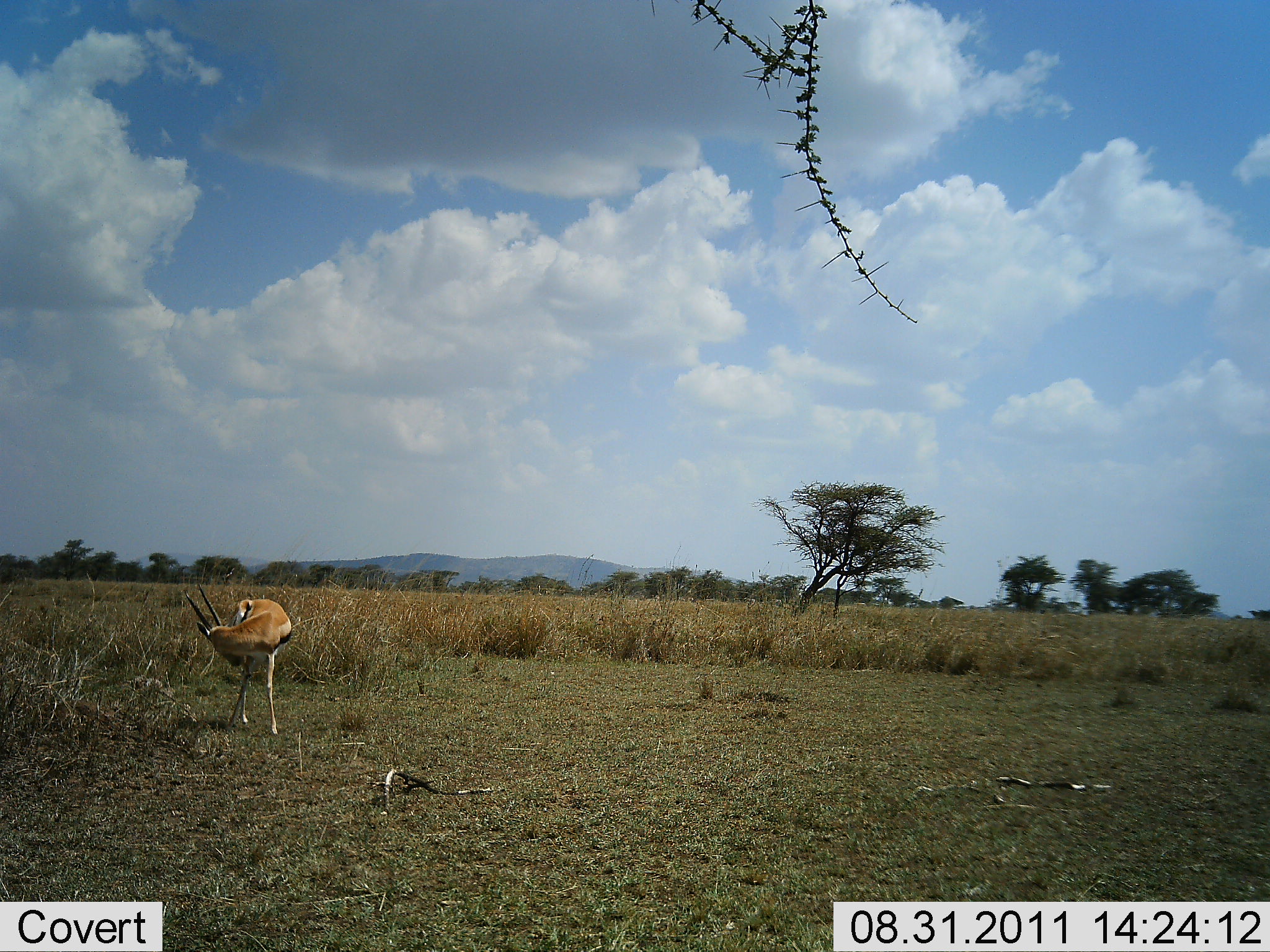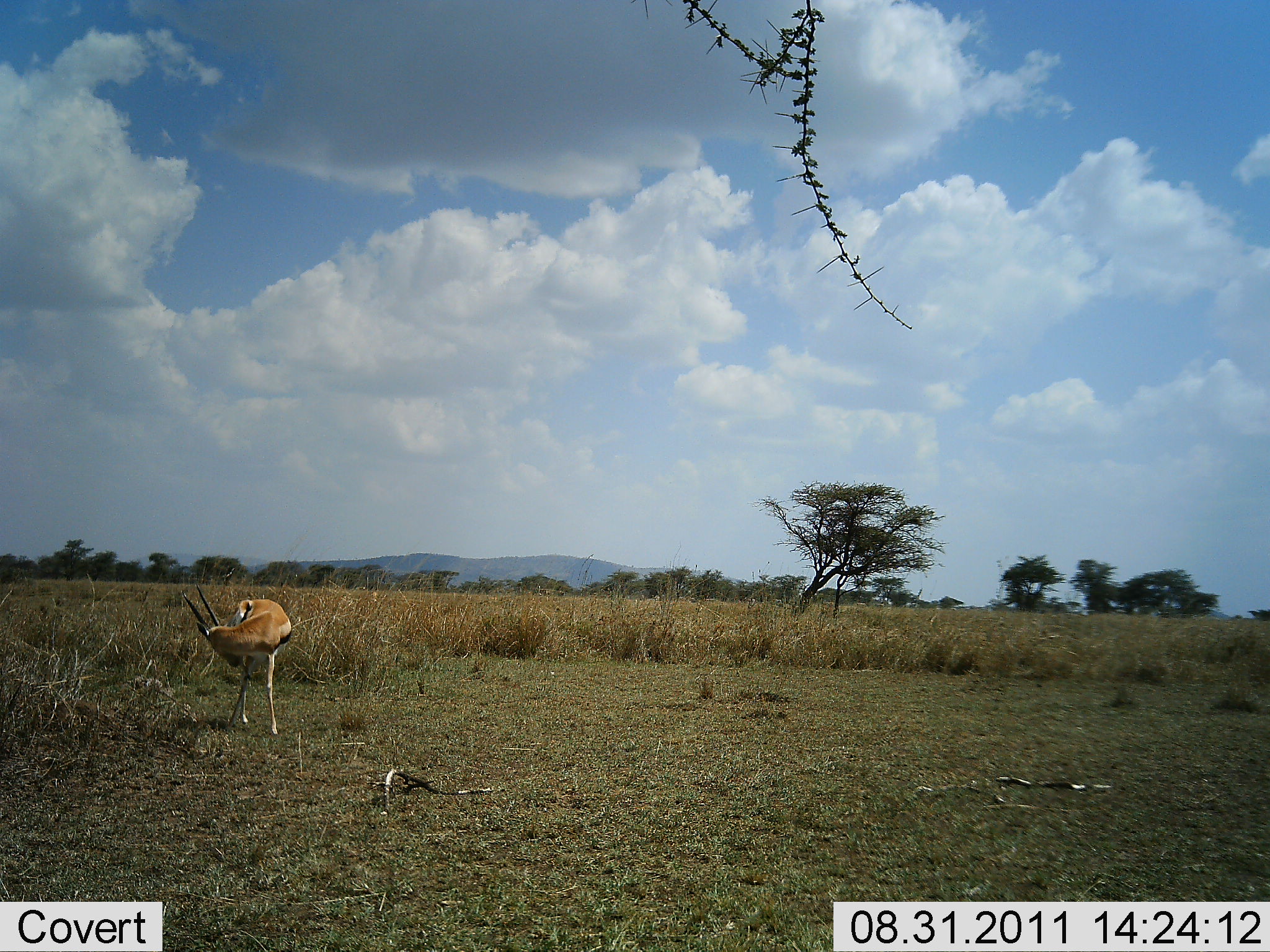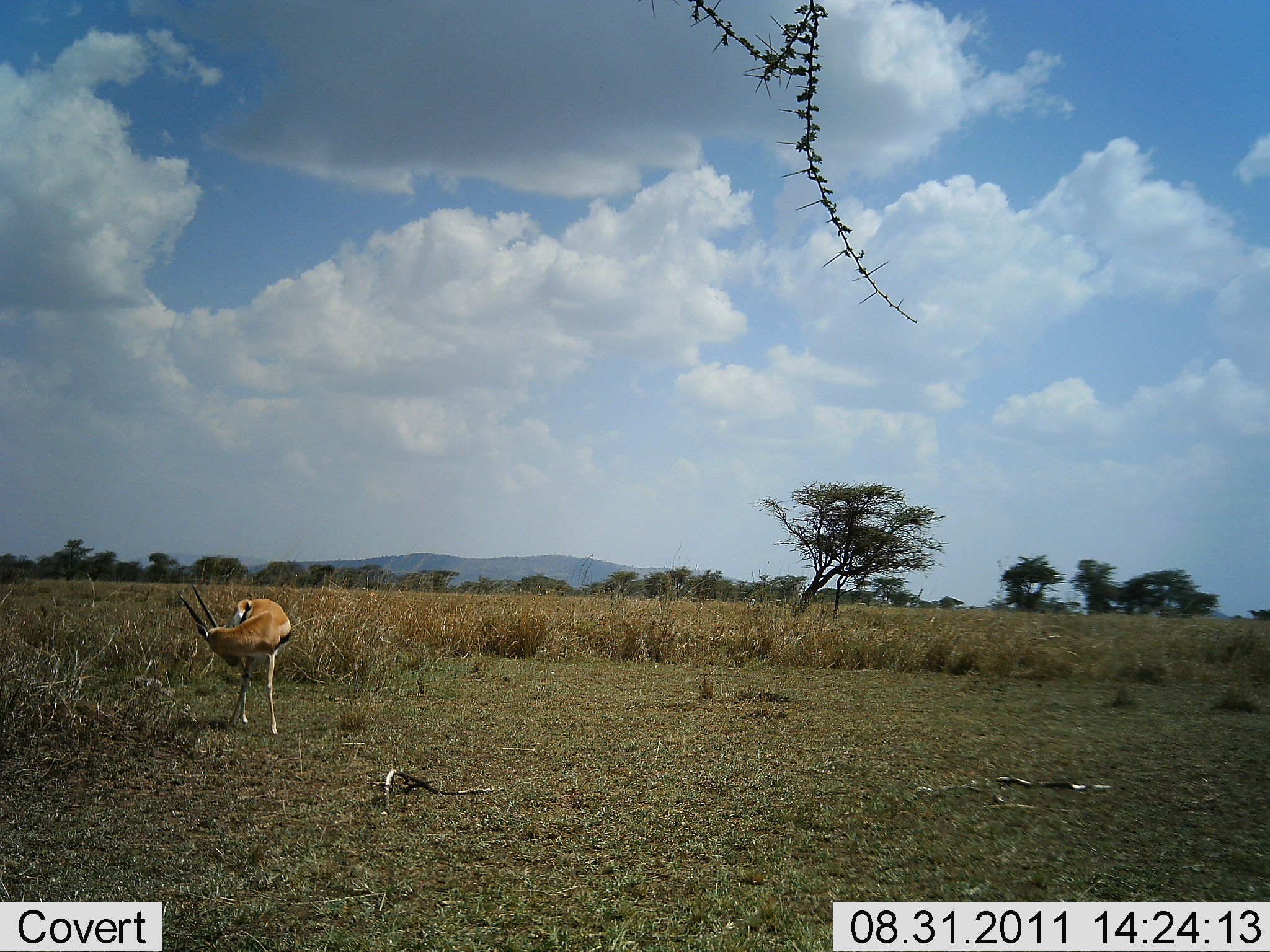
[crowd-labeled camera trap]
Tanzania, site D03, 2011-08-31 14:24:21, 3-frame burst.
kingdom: Animalia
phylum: Chordata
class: Mammalia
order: Artiodactyla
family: Bovidae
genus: Eudorcas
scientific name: Eudorcas thomsonii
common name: thomson's gazelle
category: gazellethomsons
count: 1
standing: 100%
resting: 0%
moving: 17%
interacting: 0%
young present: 0%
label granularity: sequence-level